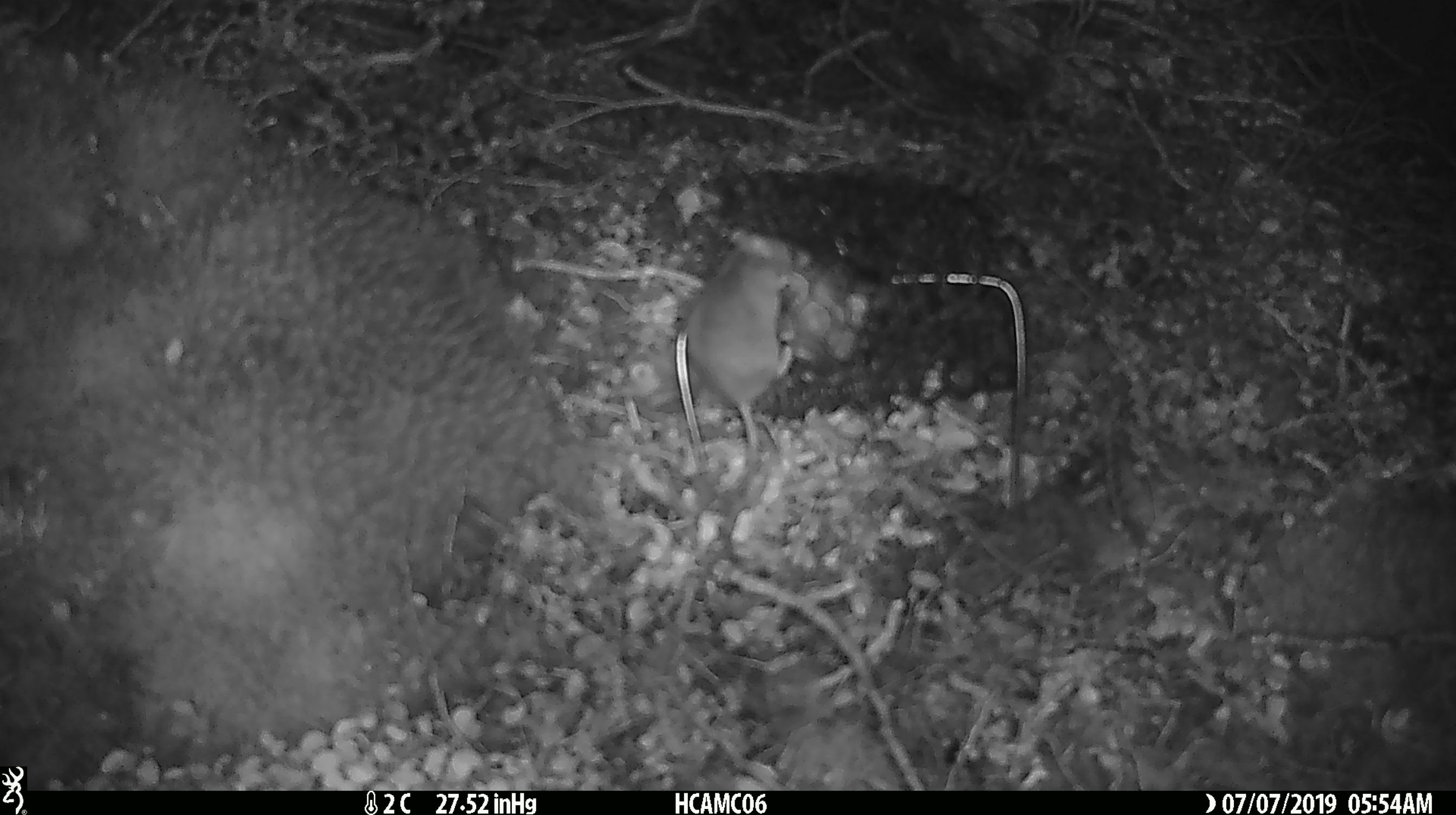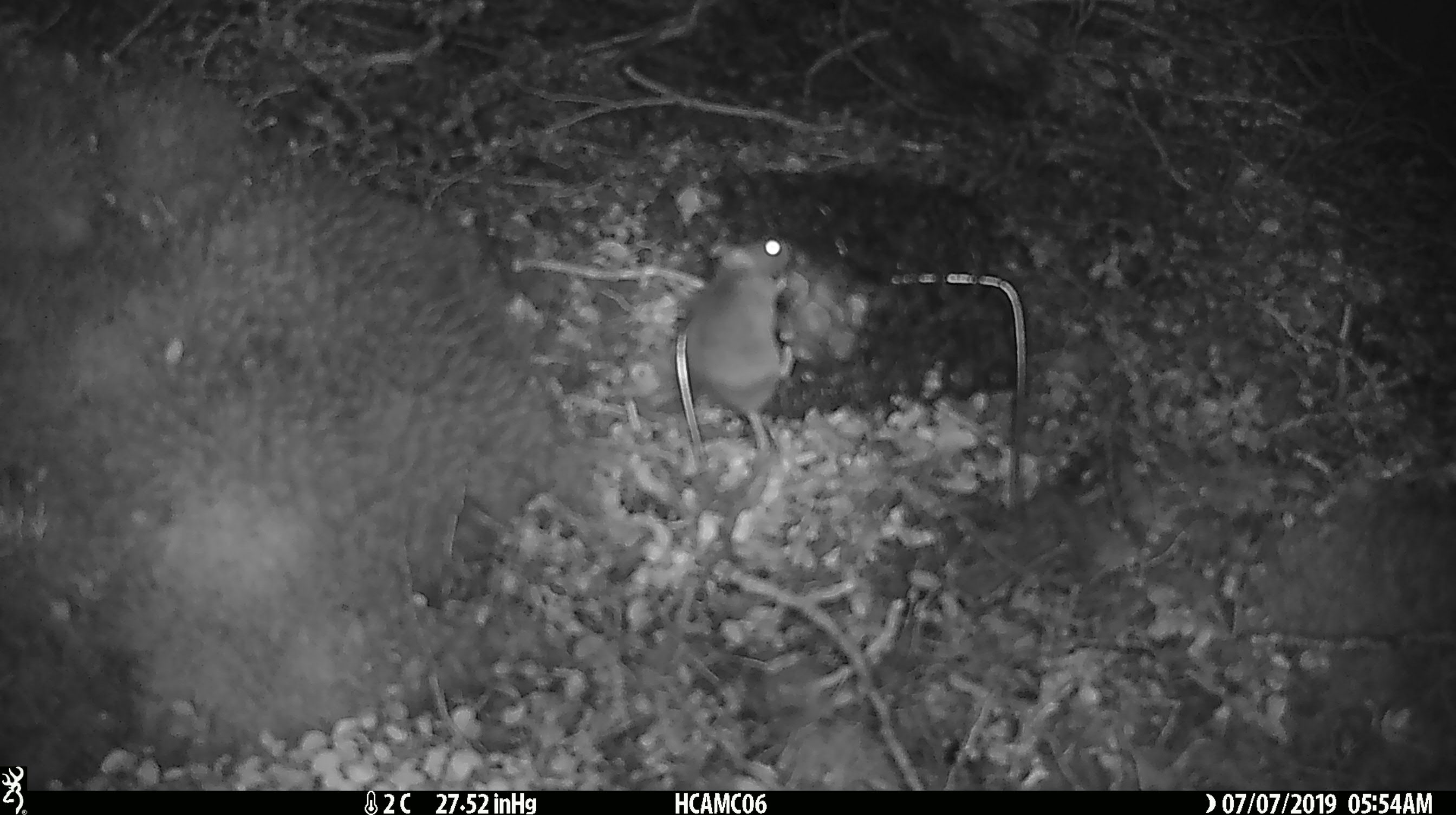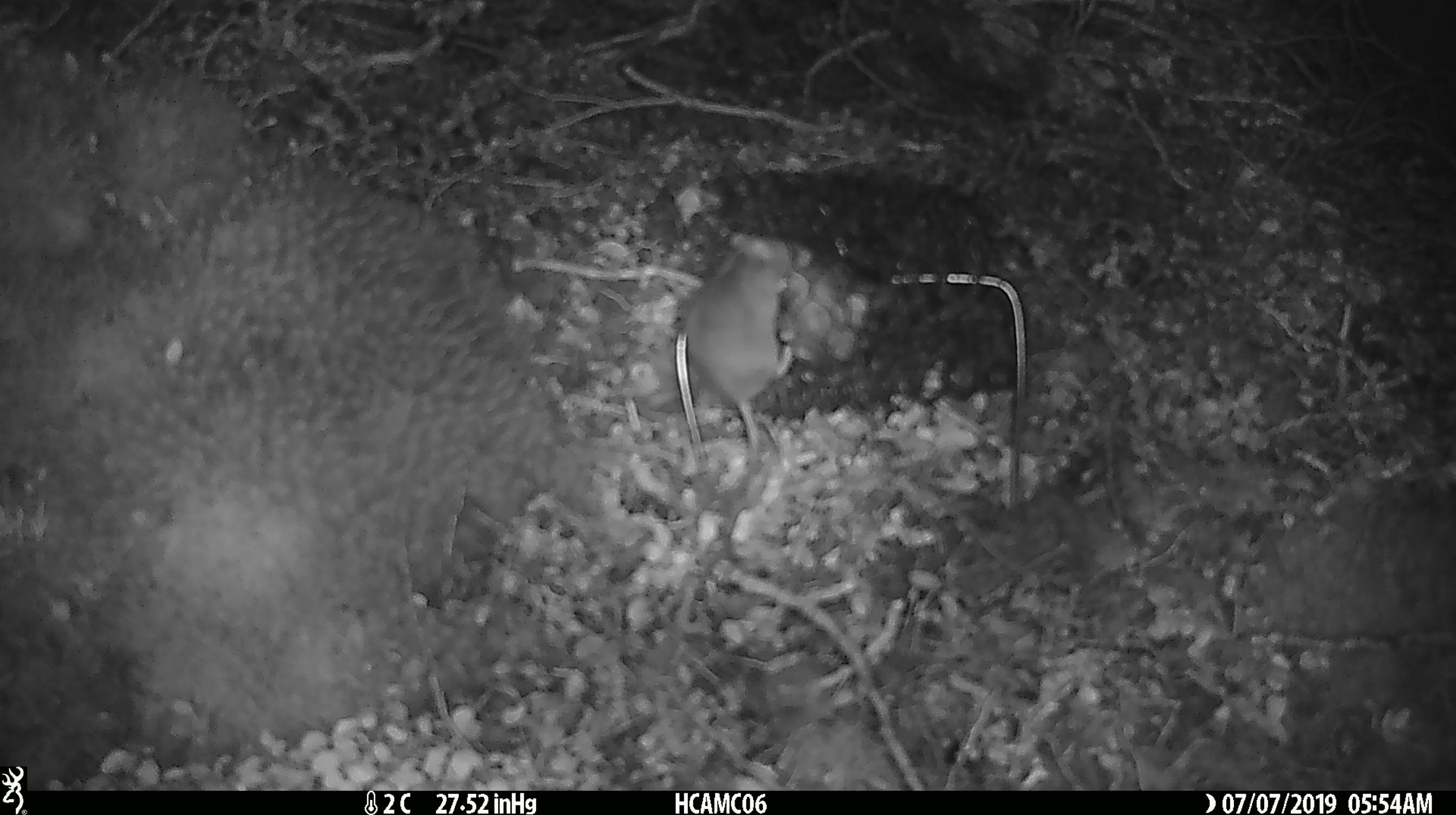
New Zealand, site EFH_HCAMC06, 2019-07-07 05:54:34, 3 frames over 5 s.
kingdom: Animalia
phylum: Chordata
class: Mammalia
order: Rodentia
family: Muridae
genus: Mus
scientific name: Mus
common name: mouse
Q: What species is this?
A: Mouse (Mus).